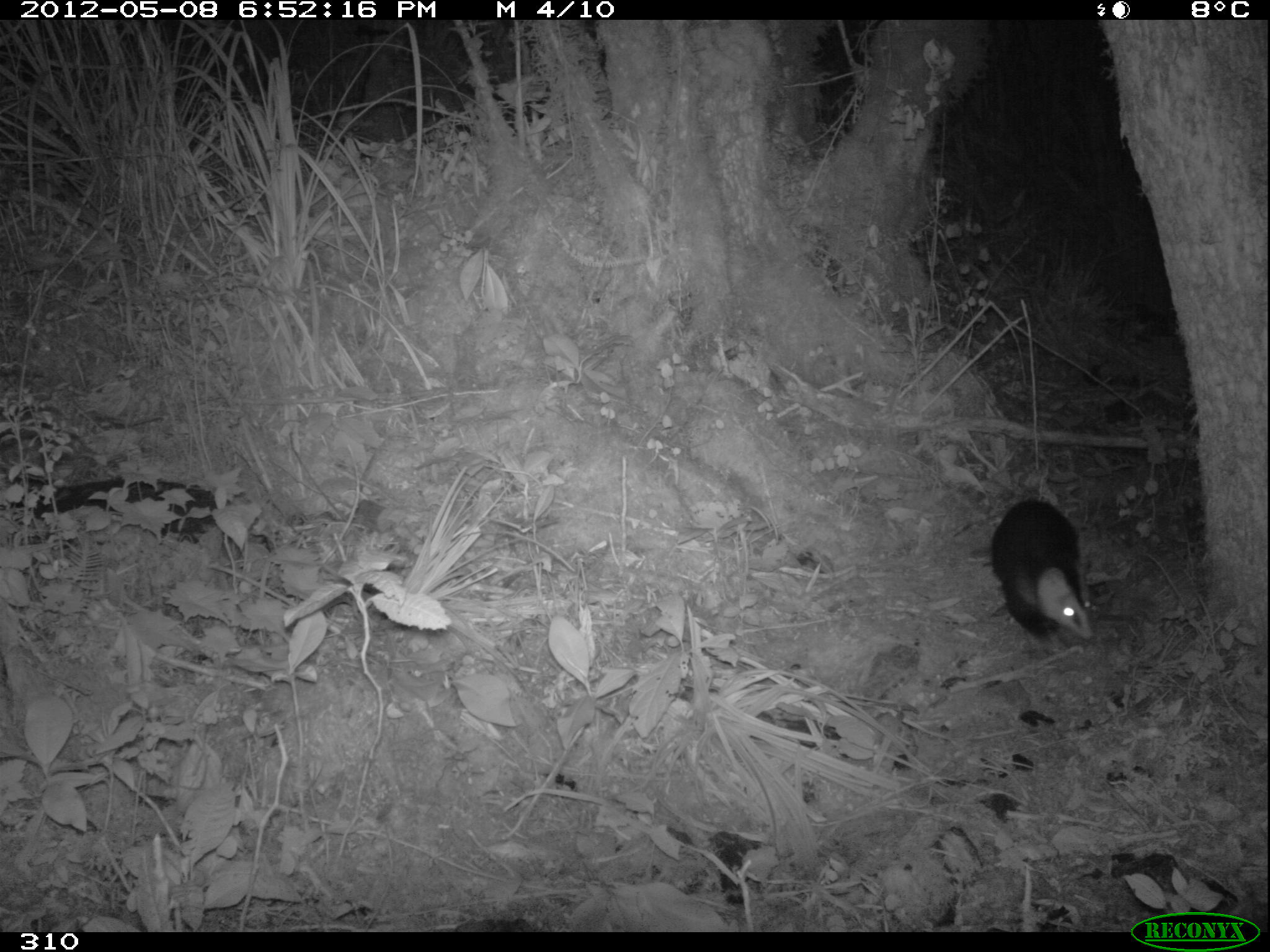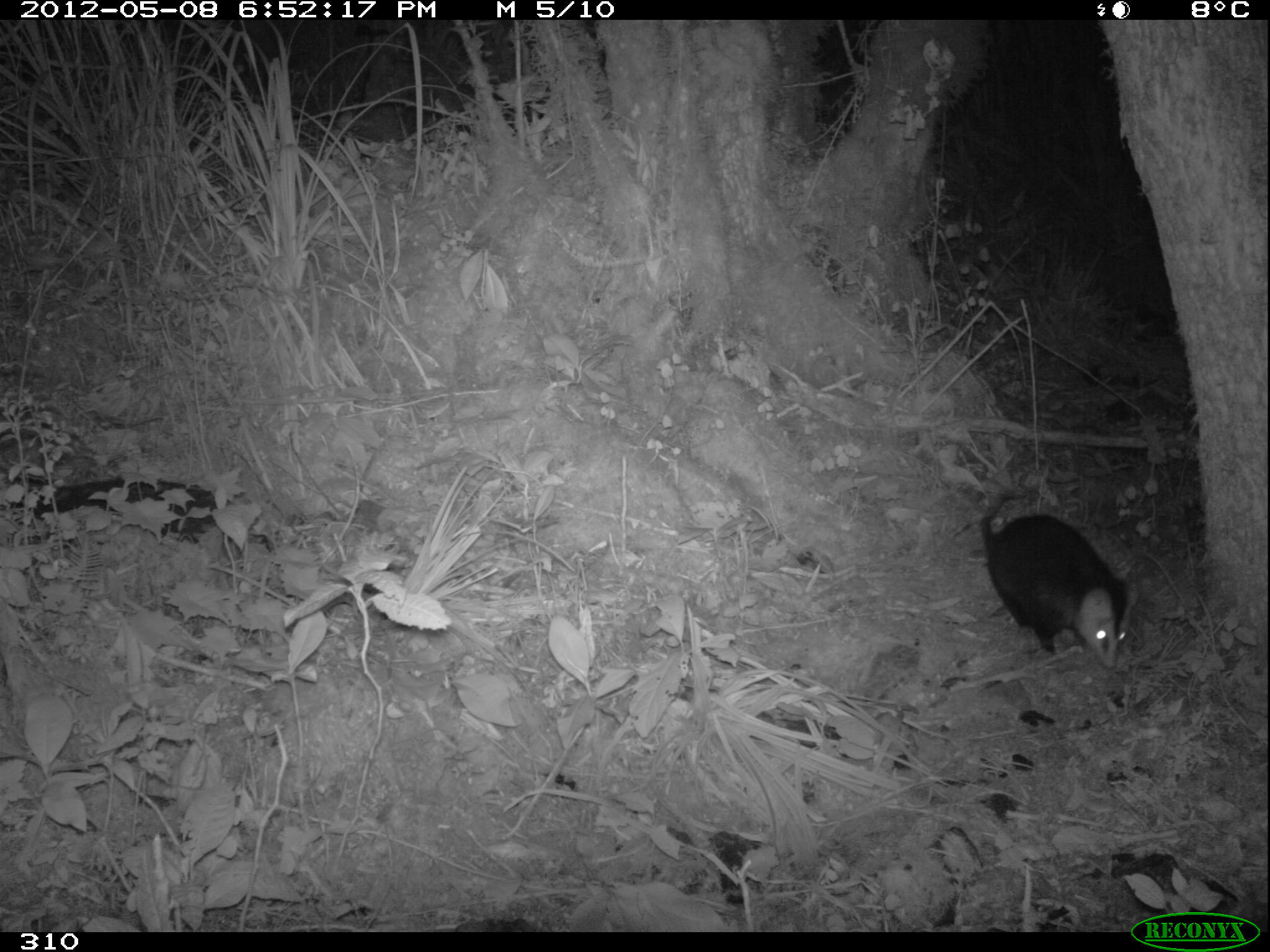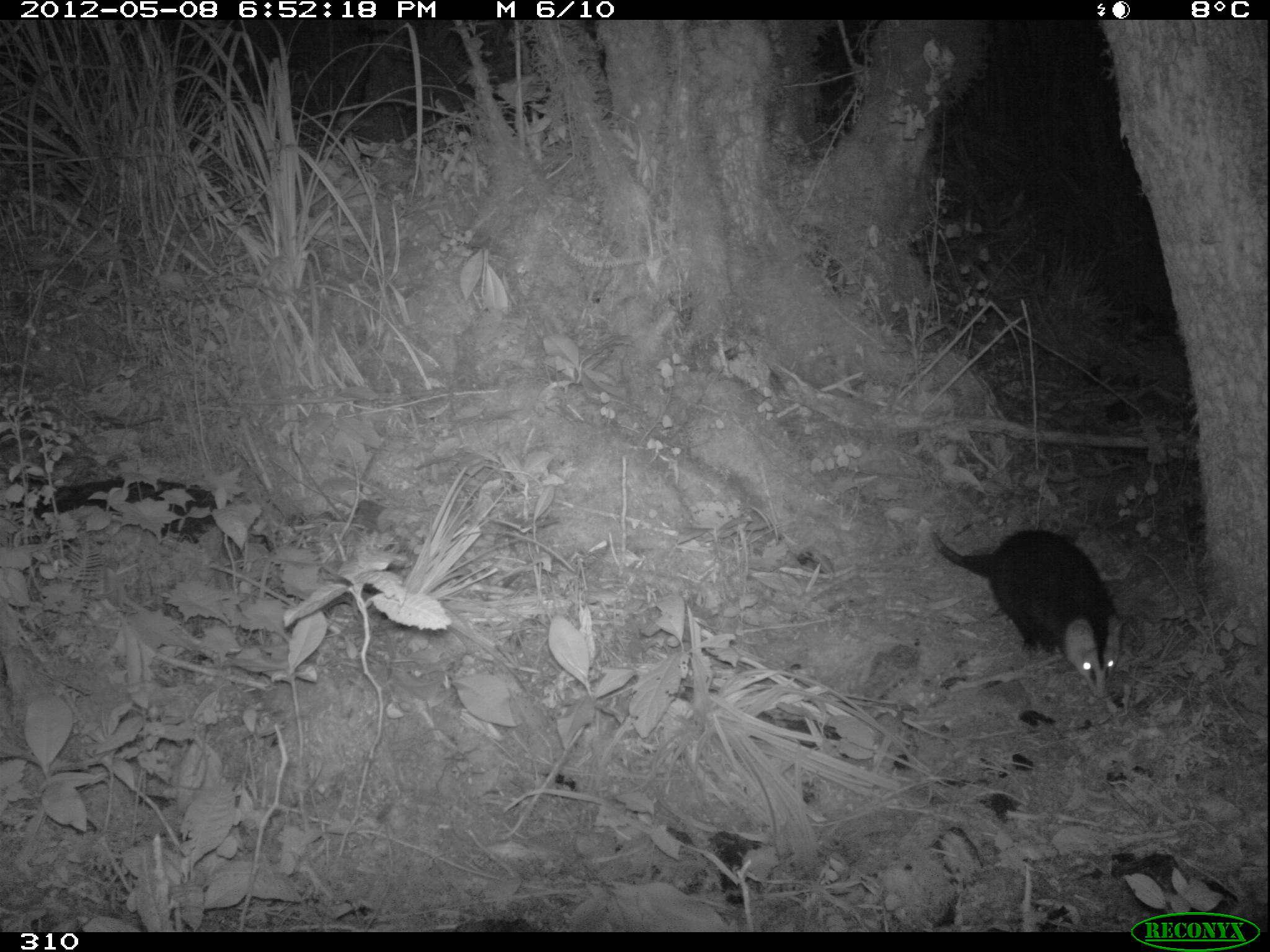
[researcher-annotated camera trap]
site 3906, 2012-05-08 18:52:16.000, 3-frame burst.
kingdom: Animalia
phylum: Chordata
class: Mammalia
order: Didelphimorphia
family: Didelphidae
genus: Didelphis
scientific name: Didelphis pernigra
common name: andean white-eared opossum